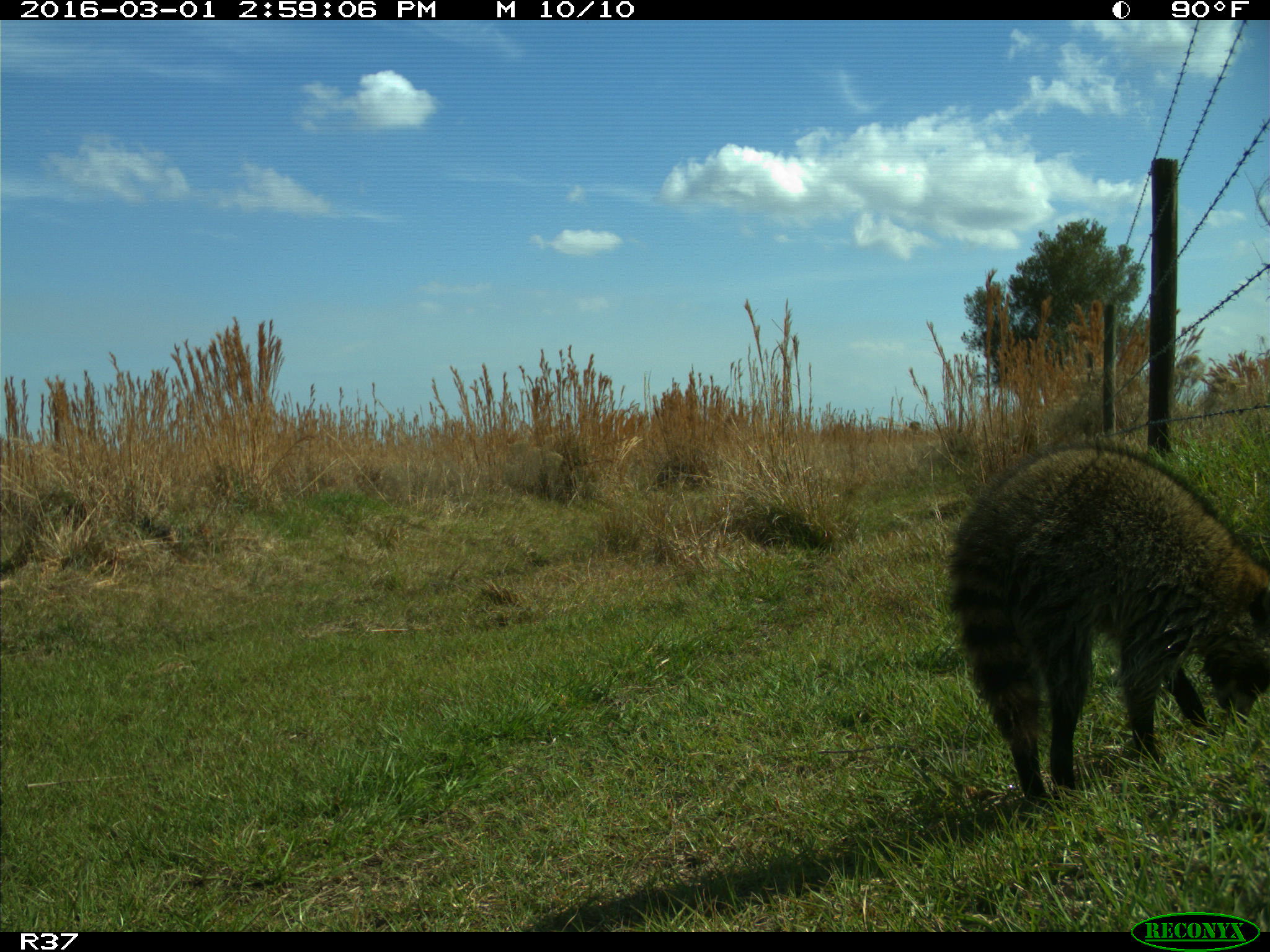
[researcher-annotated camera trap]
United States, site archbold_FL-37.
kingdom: Animalia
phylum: Chordata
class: Mammalia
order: Carnivora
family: Procyonidae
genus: Procyon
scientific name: Procyon lotor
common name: common raccoon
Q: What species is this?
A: Procyon lotor (common raccoon).